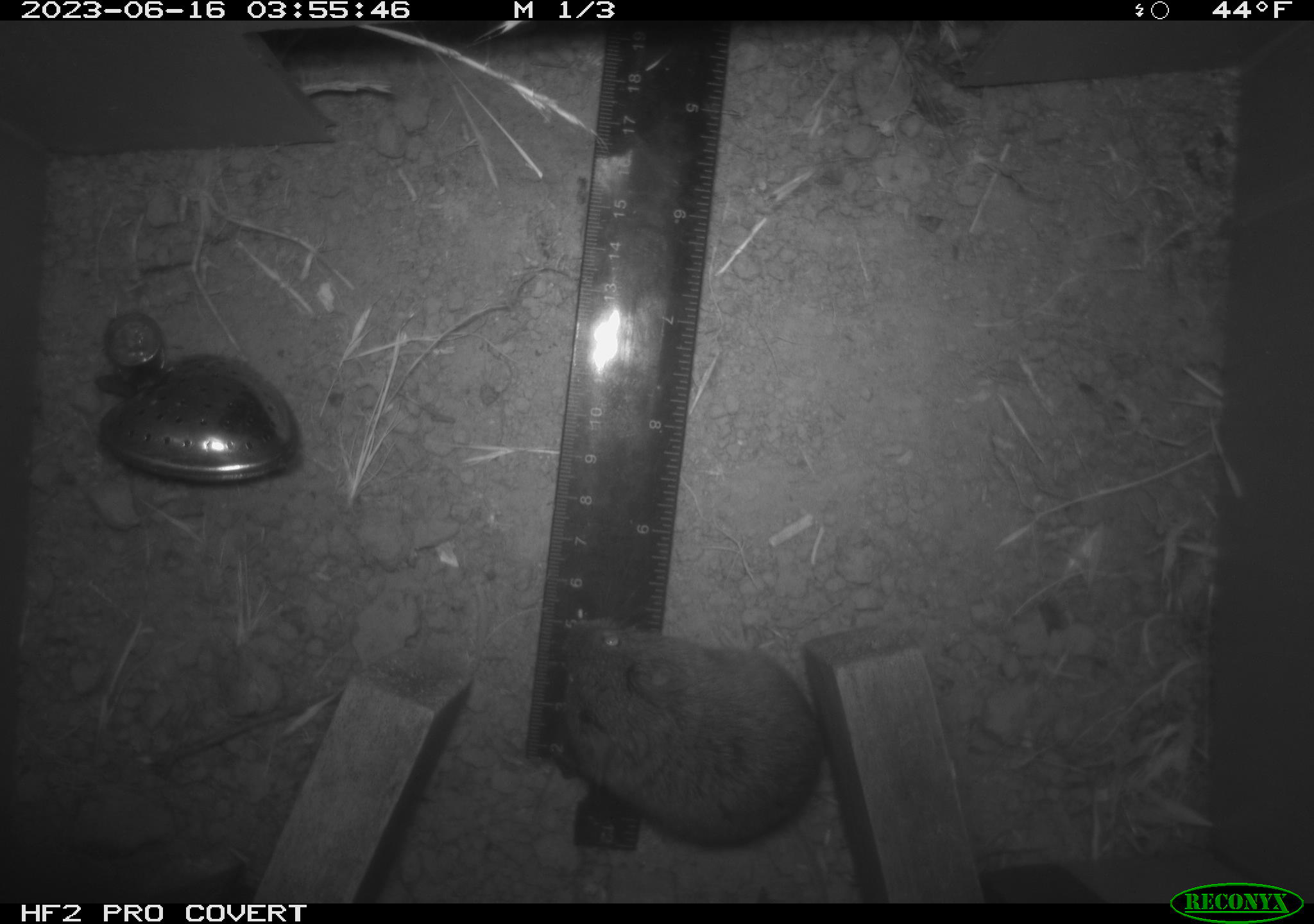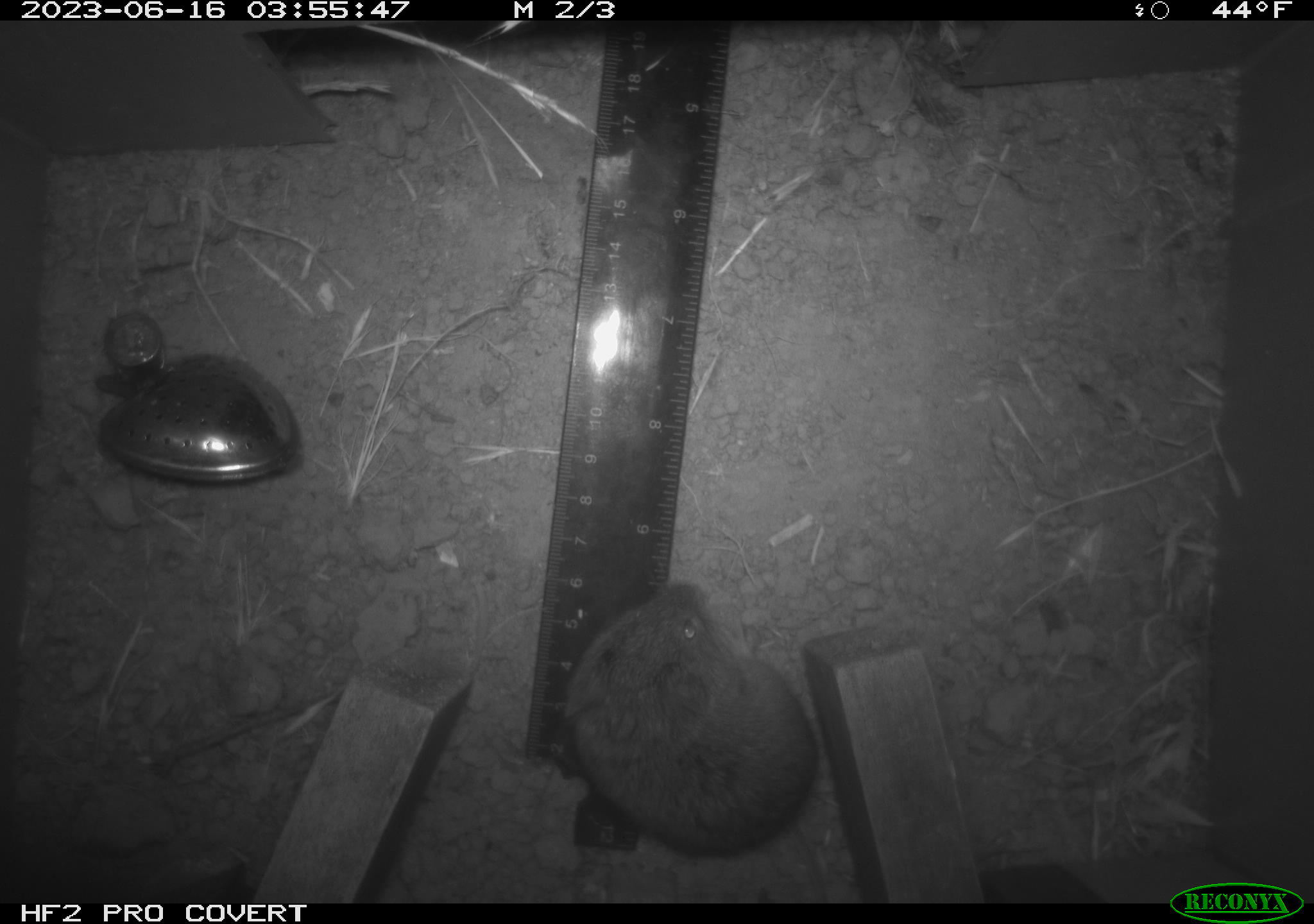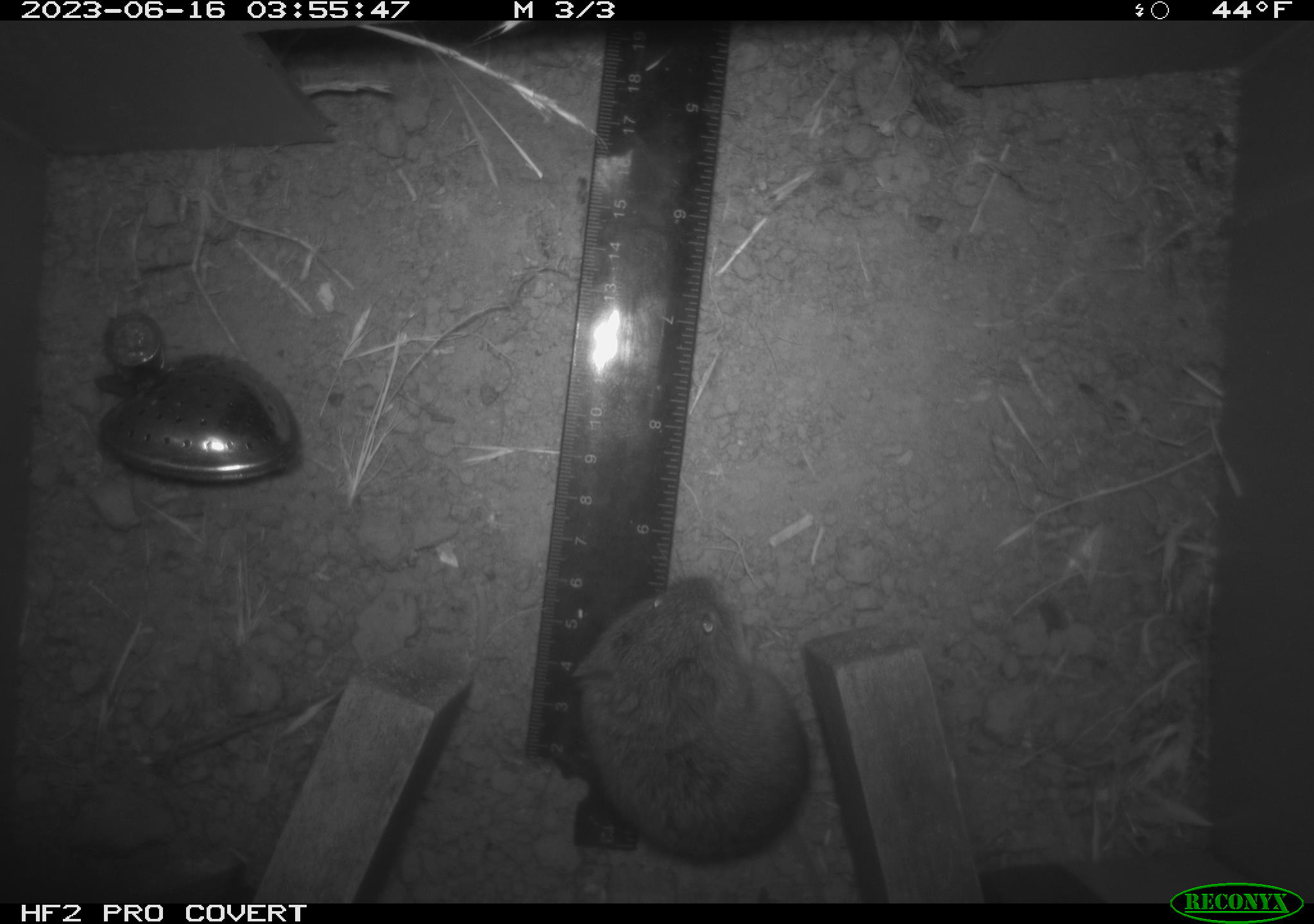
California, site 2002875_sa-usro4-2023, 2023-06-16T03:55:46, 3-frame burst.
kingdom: Animalia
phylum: Chordata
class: Mammalia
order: Rodentia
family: Cricetidae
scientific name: Arvicolinae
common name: voles, lemmings, and muskrats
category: arvicolinae subfamily